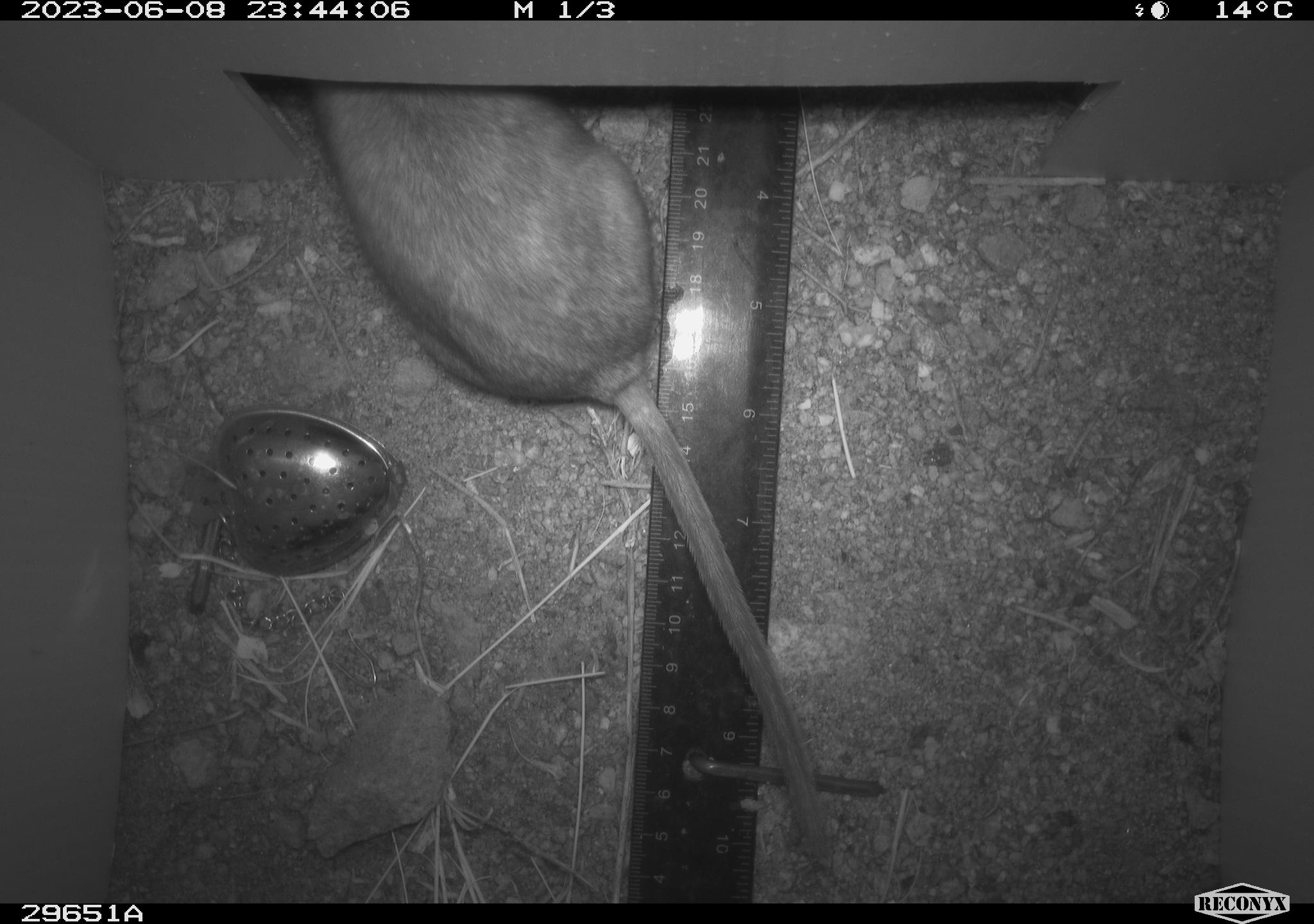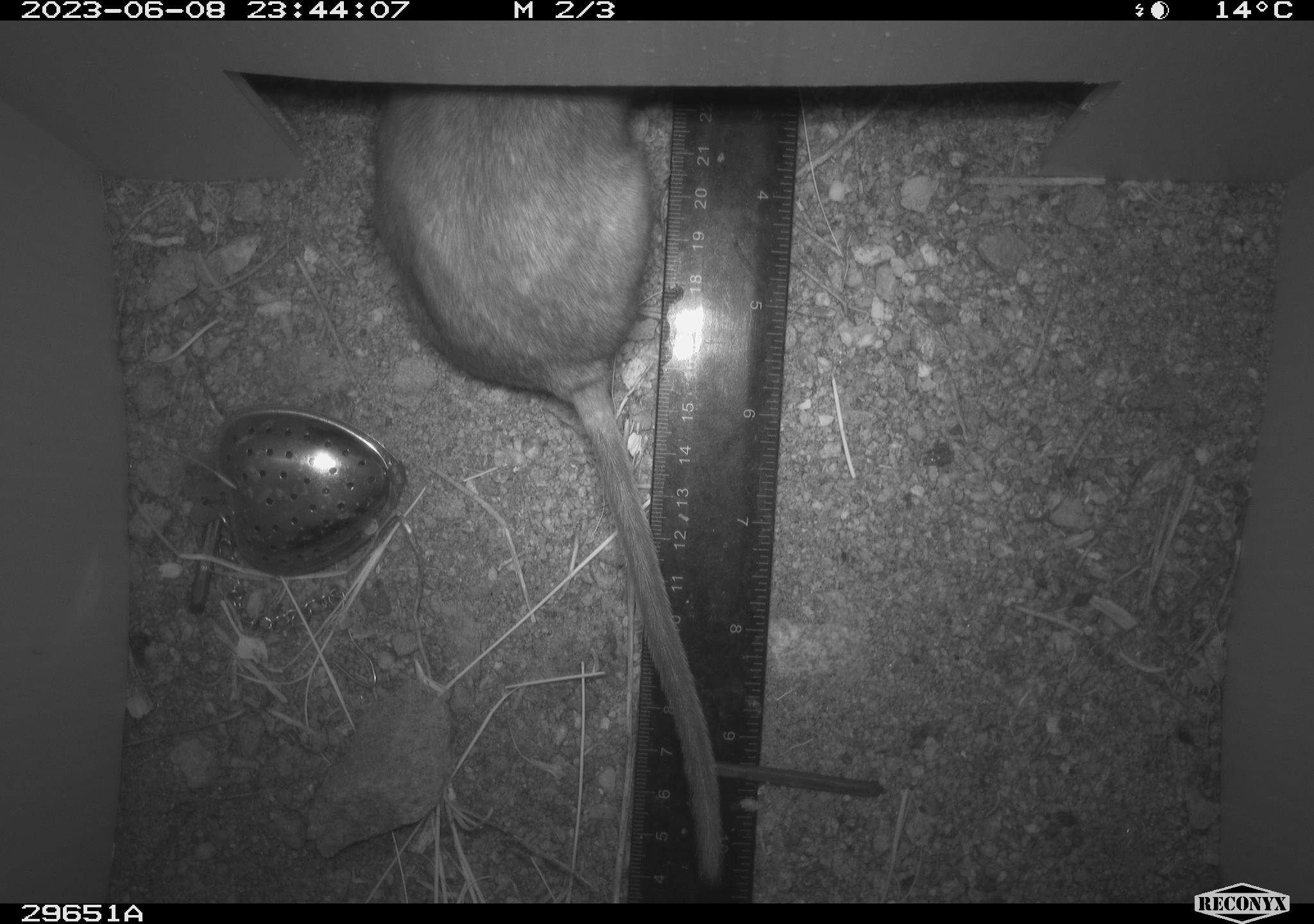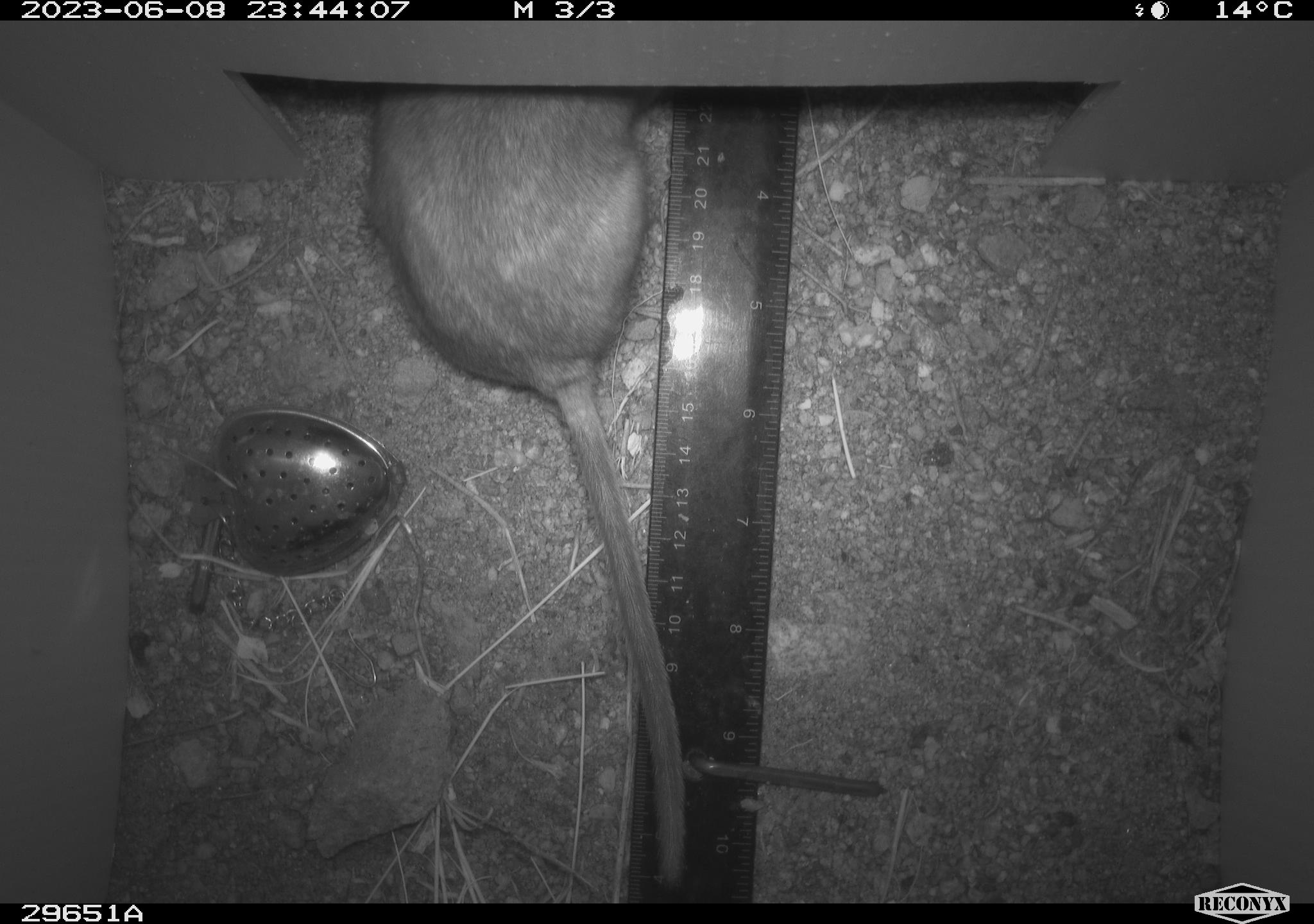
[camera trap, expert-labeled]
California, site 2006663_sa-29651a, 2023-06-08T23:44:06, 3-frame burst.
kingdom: Animalia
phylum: Chordata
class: Mammalia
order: Rodentia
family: Cricetidae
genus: Neotoma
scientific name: Neotoma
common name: pack rat or woodrat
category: neotoma species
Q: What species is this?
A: Neotoma species (pack rat or woodrat) (Neotoma).